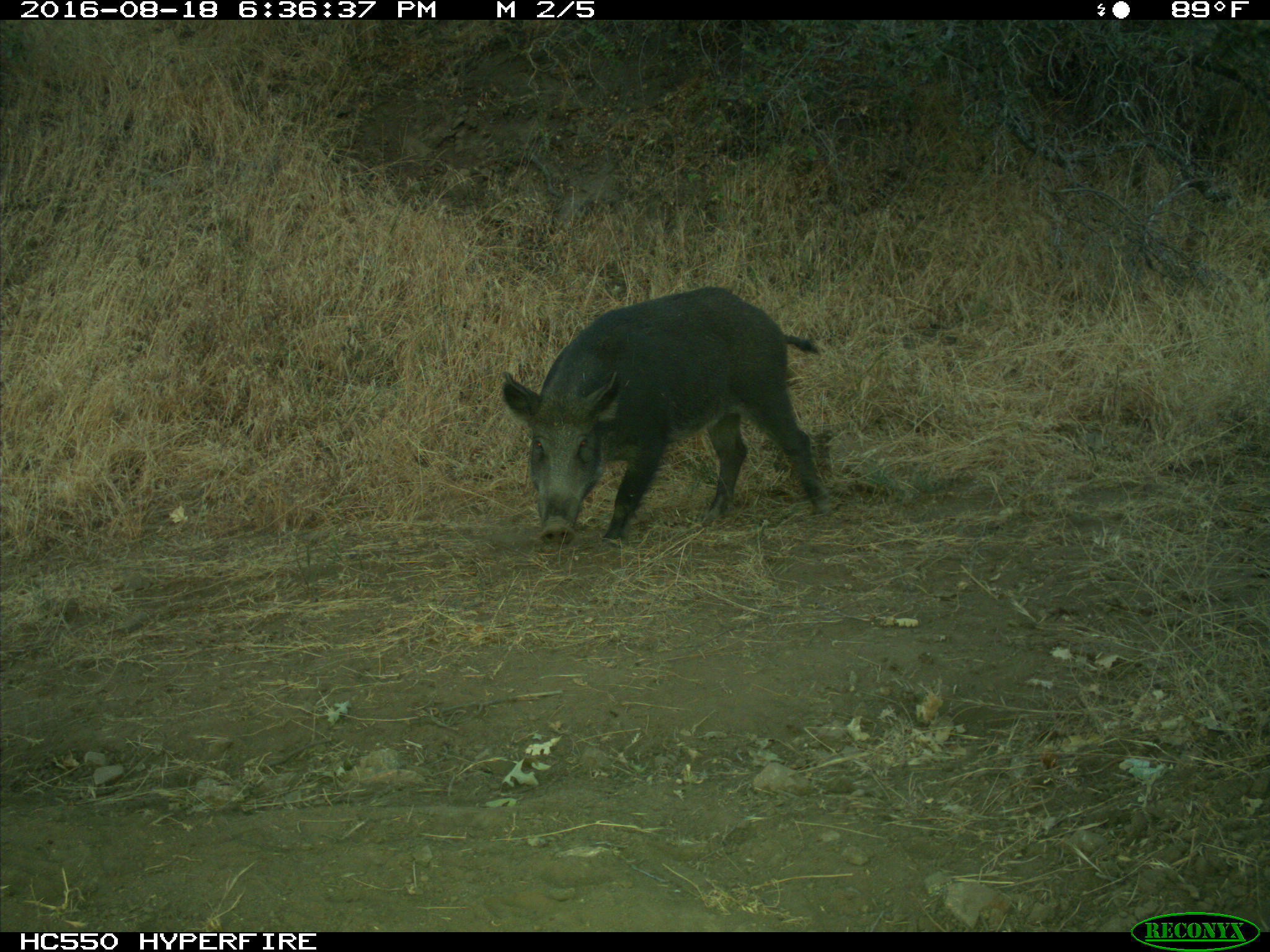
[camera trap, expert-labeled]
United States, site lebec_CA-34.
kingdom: Animalia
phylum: Chordata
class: Mammalia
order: Artiodactyla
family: Suidae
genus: Sus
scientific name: Sus scrofa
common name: wild boar